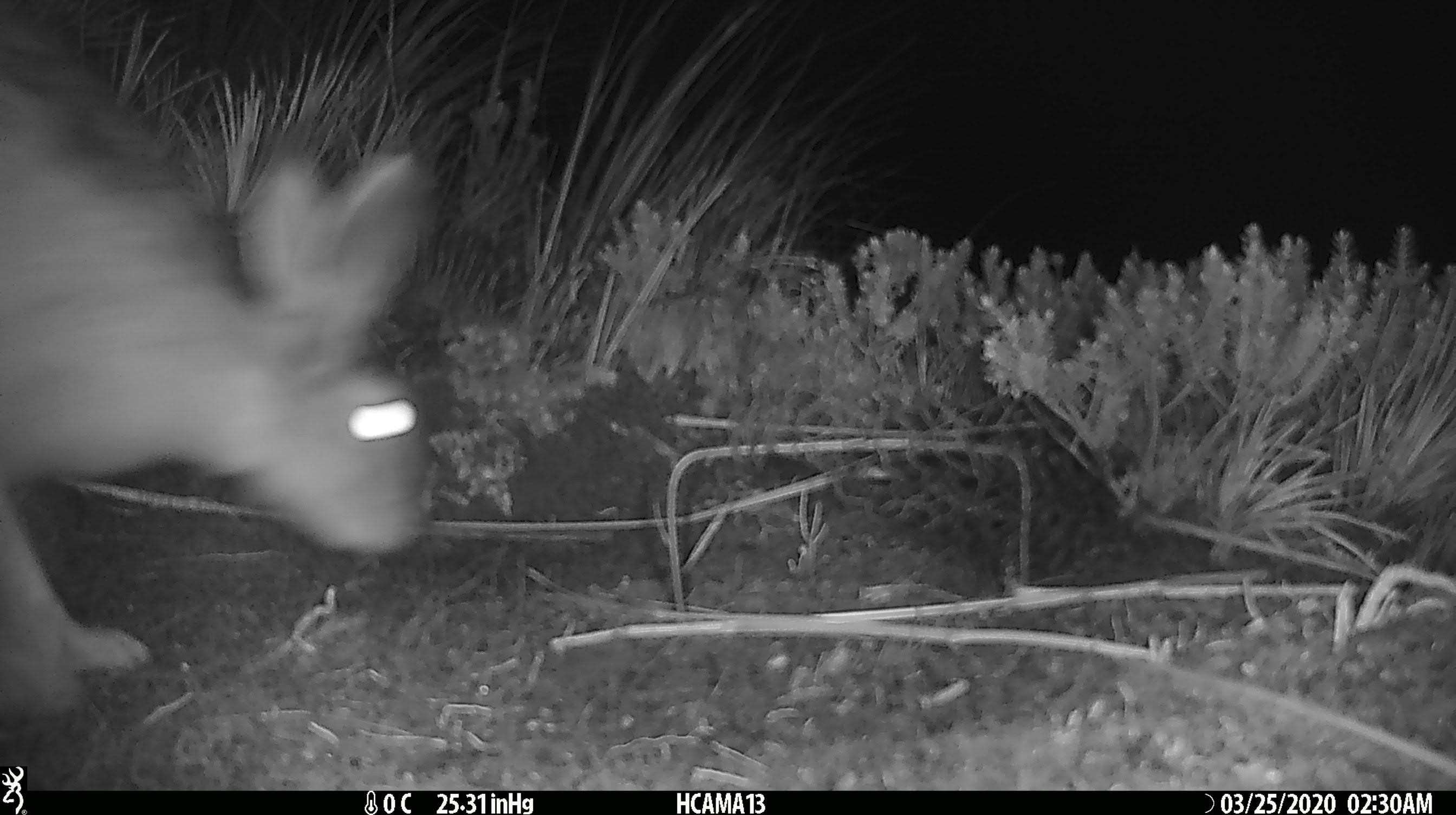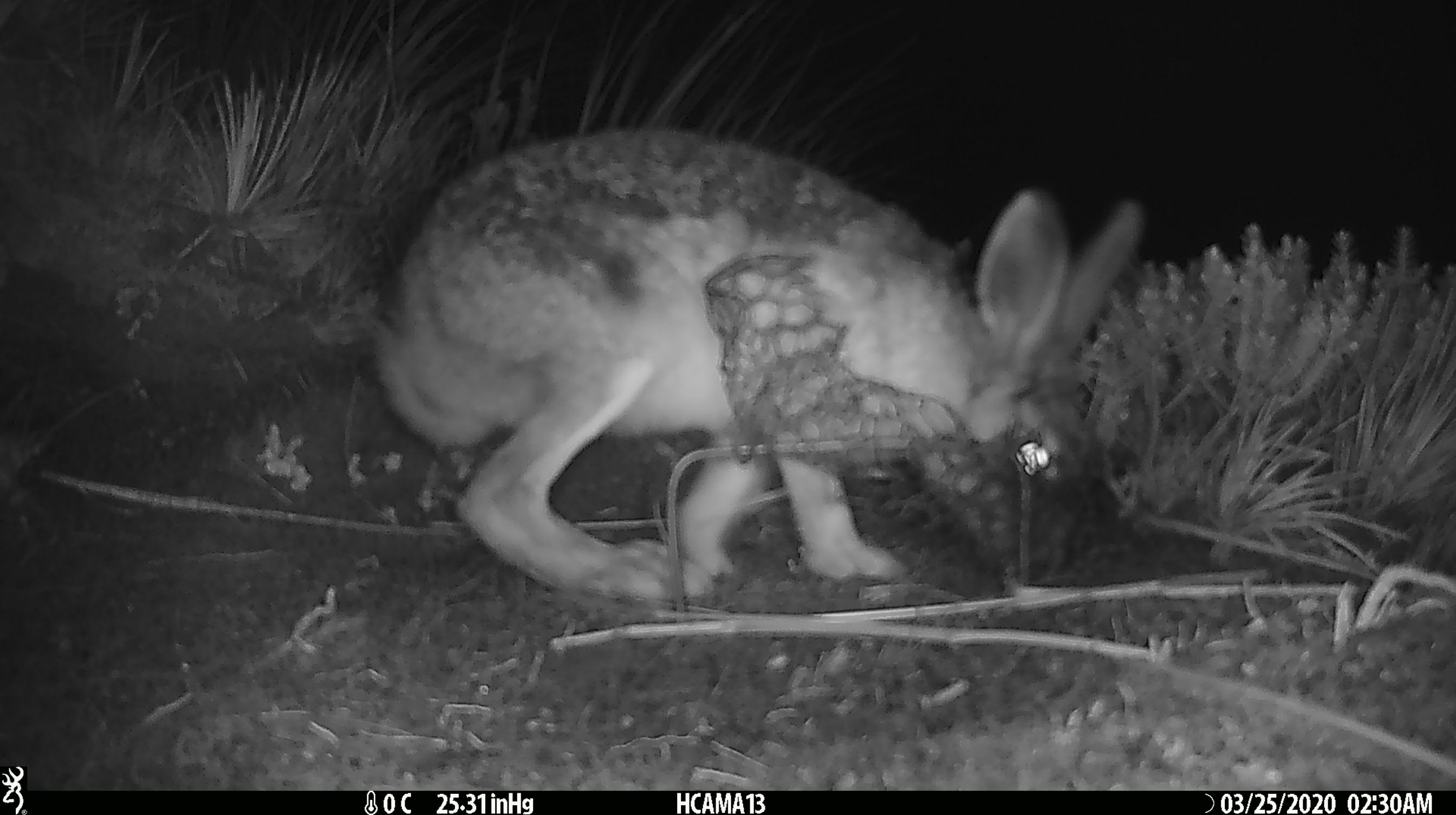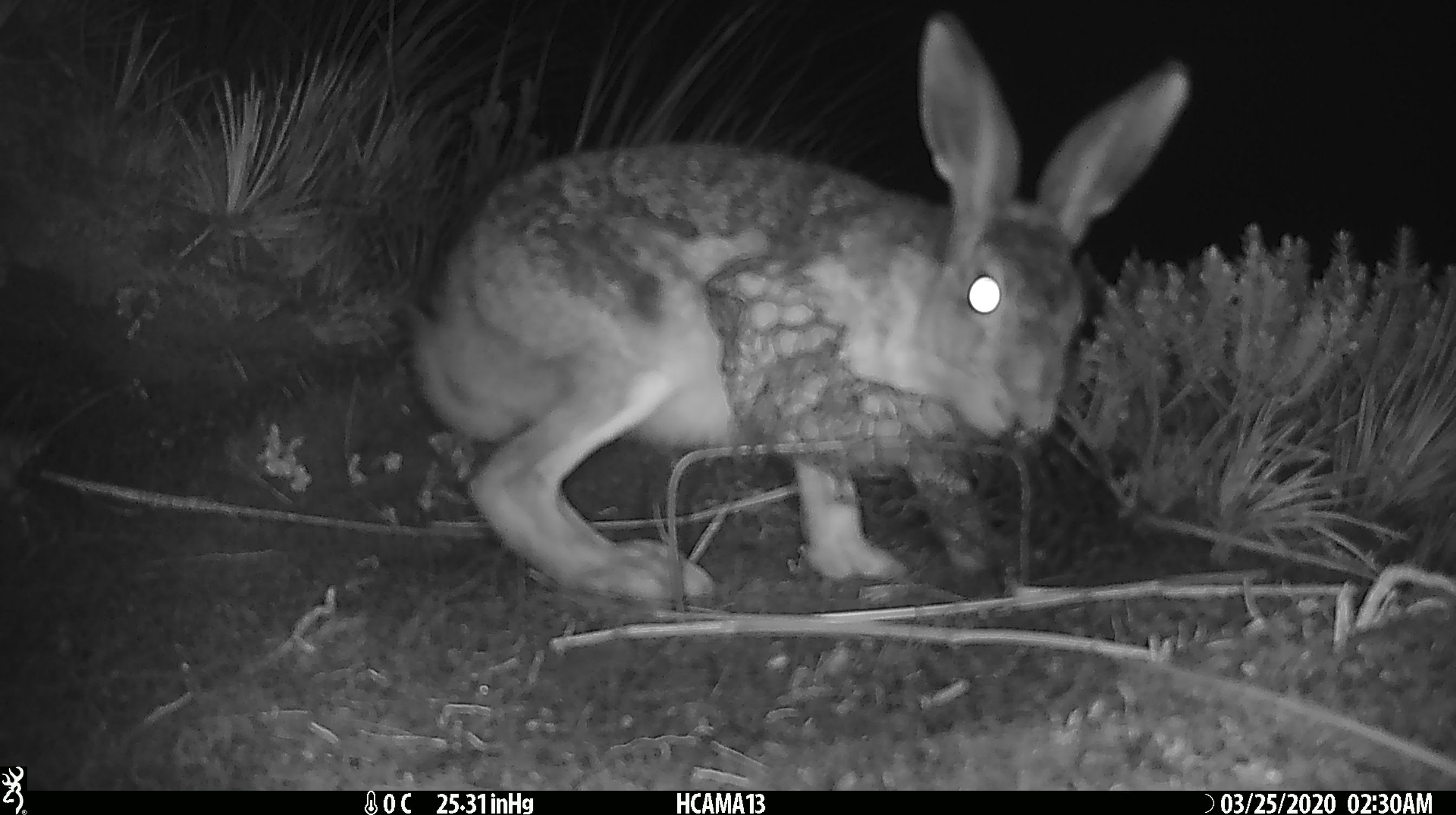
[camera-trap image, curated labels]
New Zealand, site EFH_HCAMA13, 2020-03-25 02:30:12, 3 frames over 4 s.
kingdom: Animalia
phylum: Chordata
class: Mammalia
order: Lagomorpha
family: Leporidae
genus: Lepus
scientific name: Lepus europaeus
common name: brown hare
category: hare